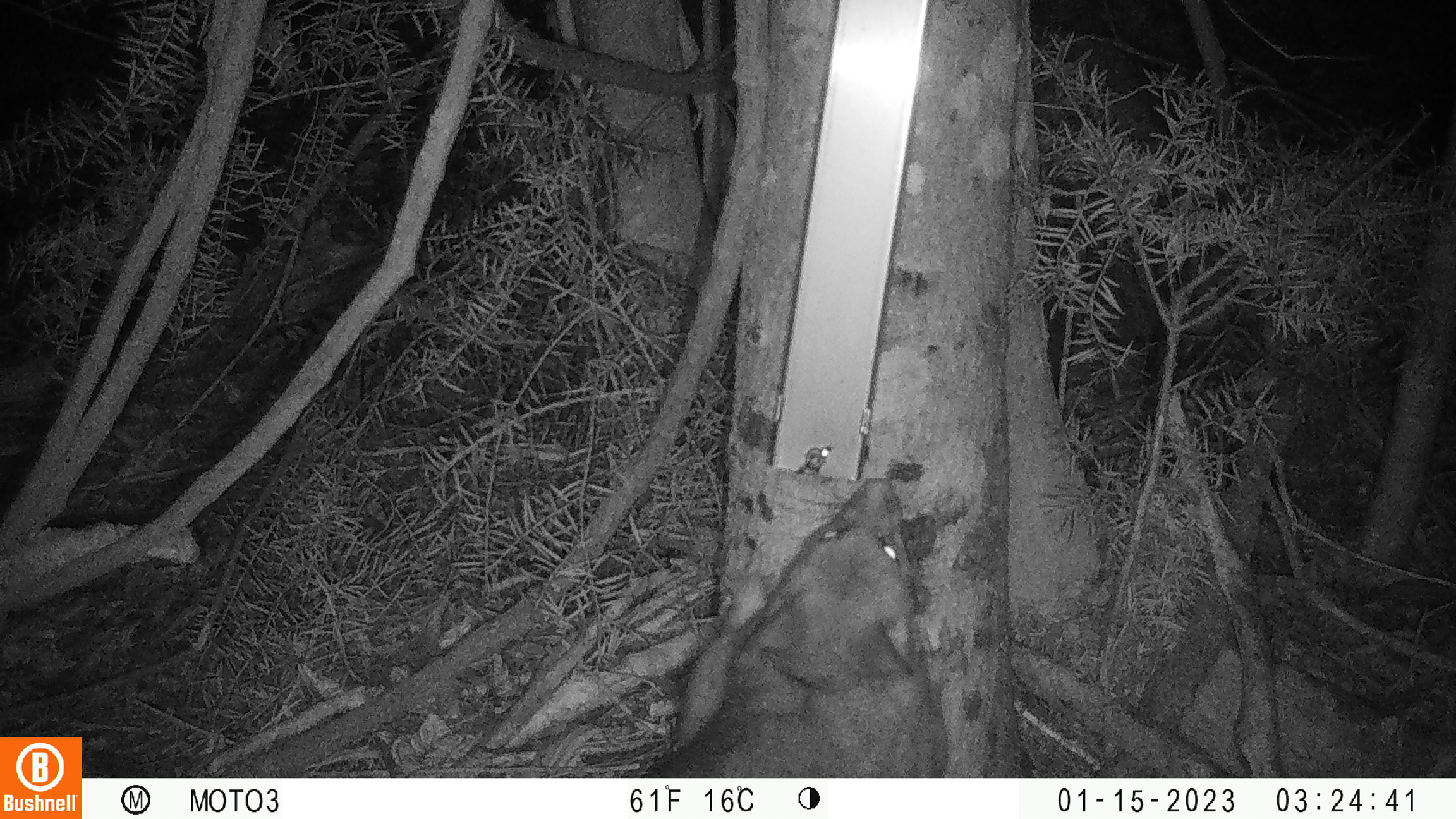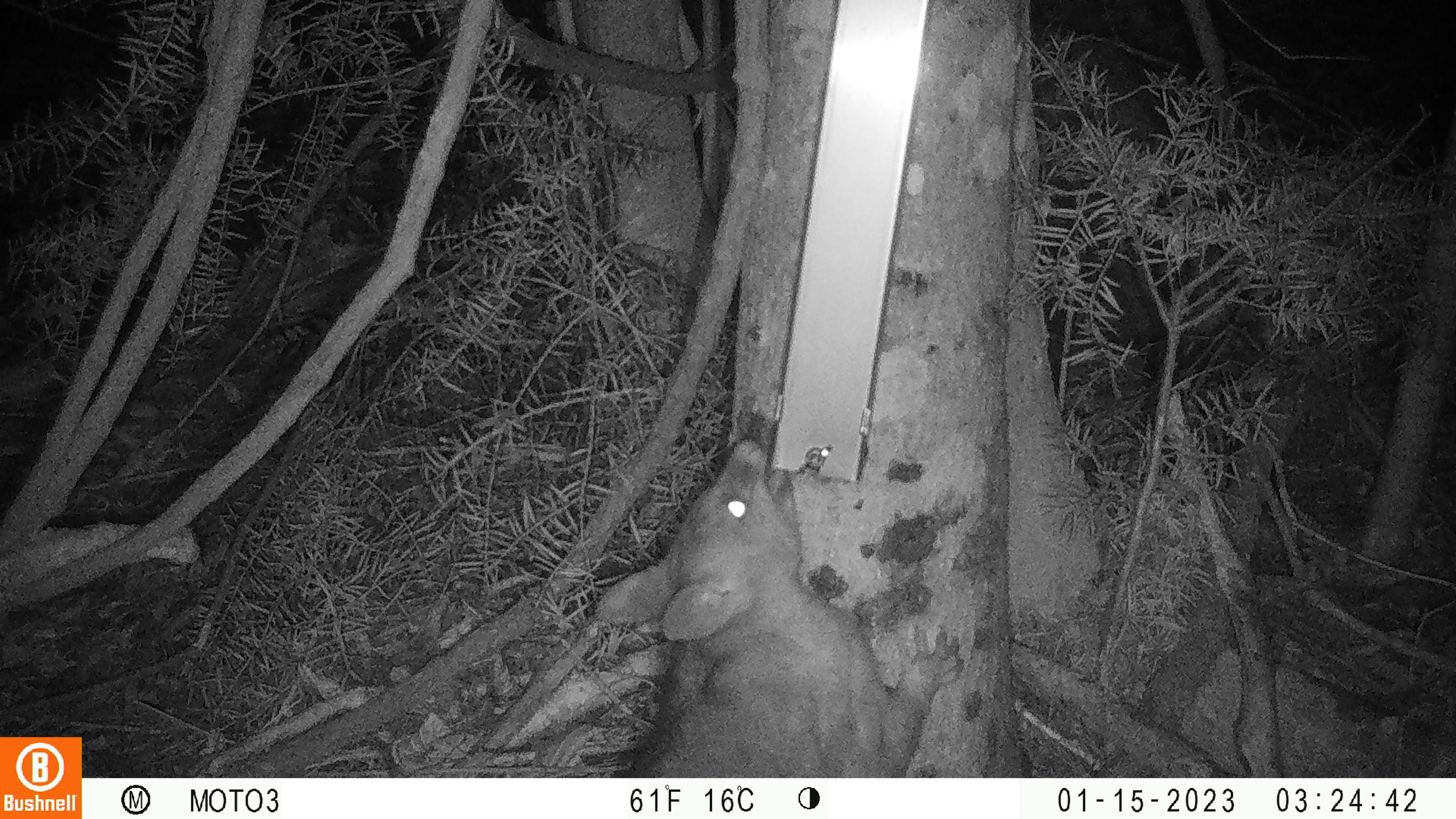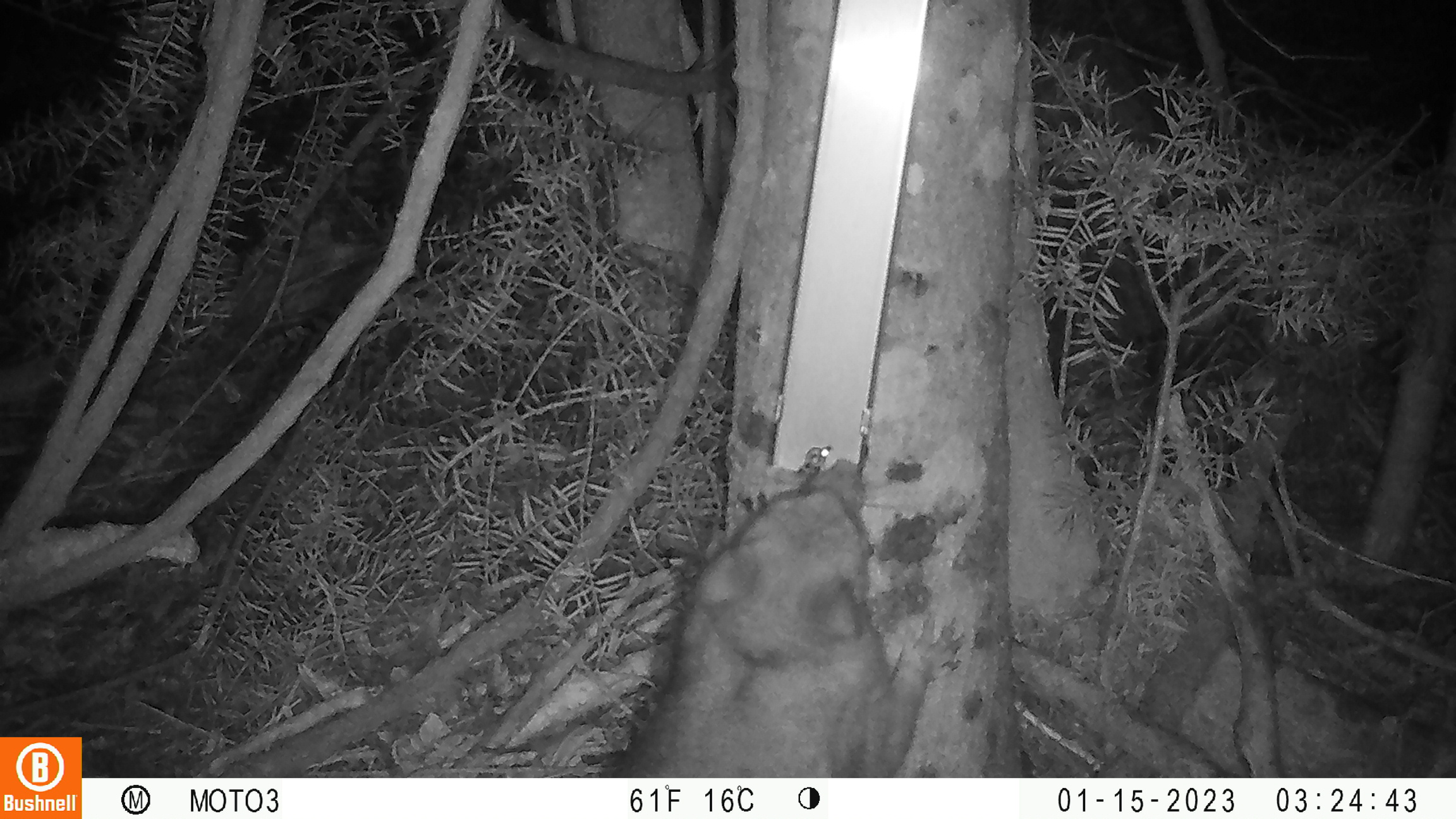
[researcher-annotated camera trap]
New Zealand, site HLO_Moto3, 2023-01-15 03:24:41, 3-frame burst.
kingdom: Animalia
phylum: Chordata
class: Mammalia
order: Diprotodontia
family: Phalangeridae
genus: Trichosurus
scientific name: Trichosurus vulpecula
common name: common brushtail possum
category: possum